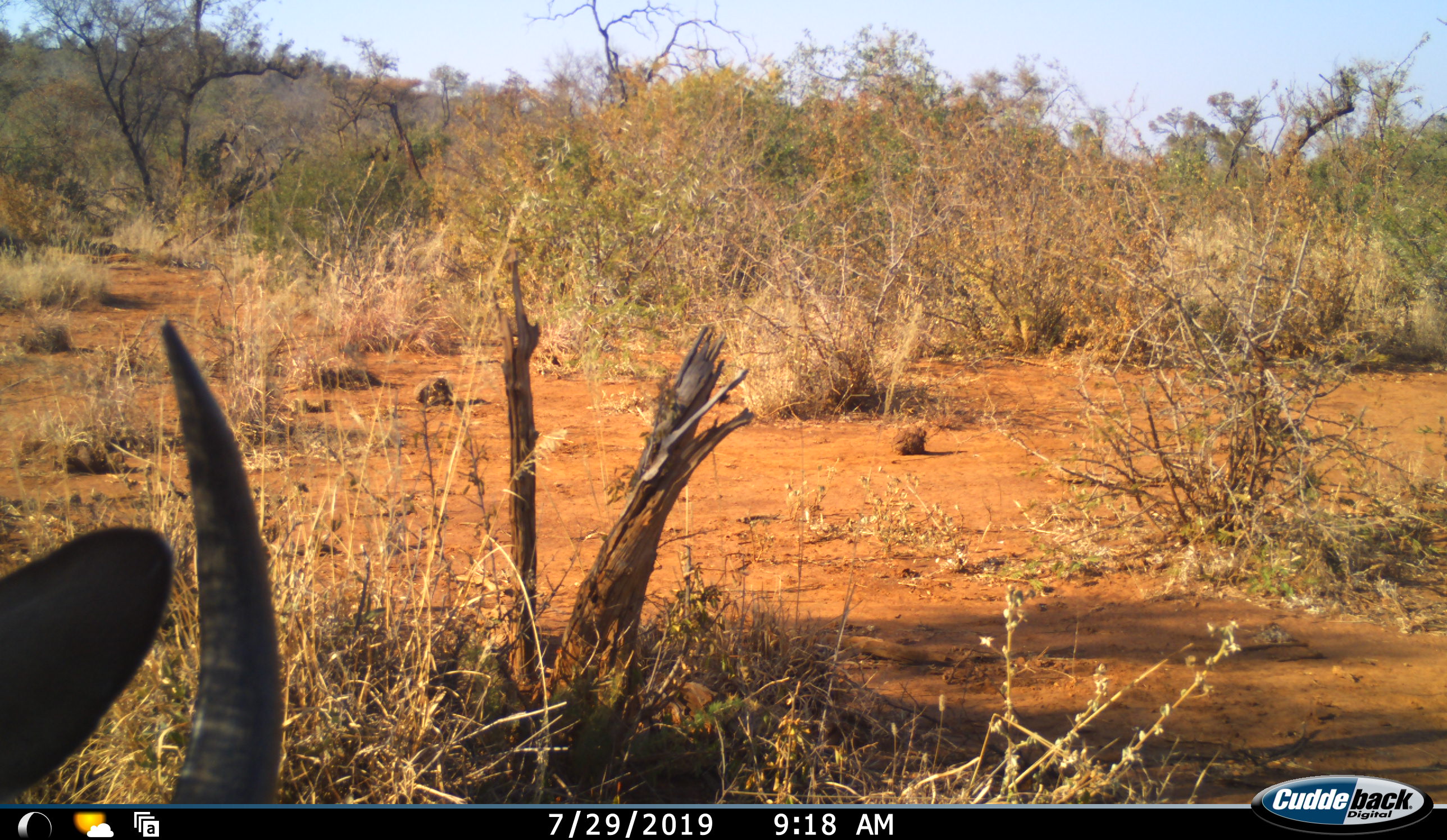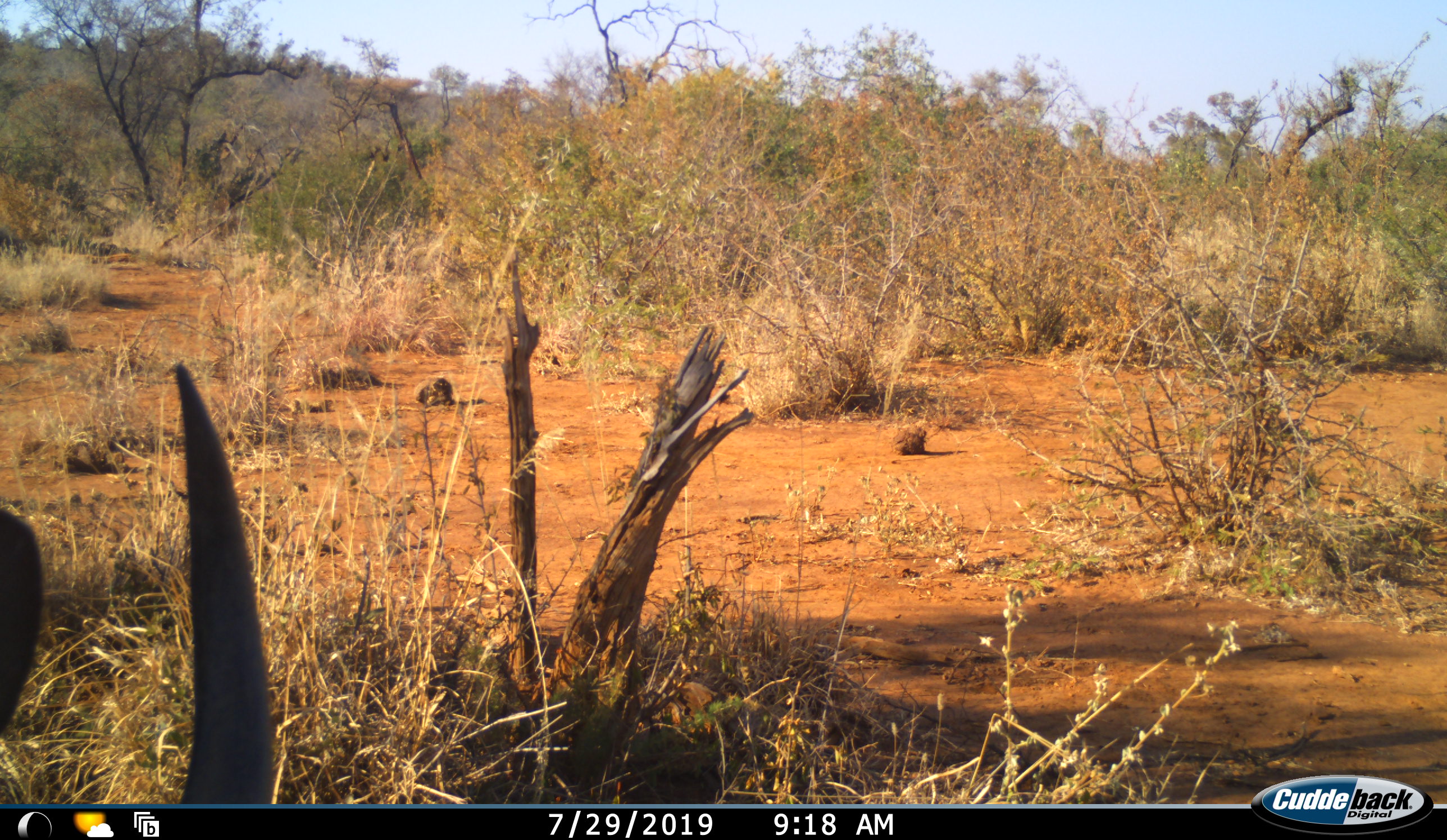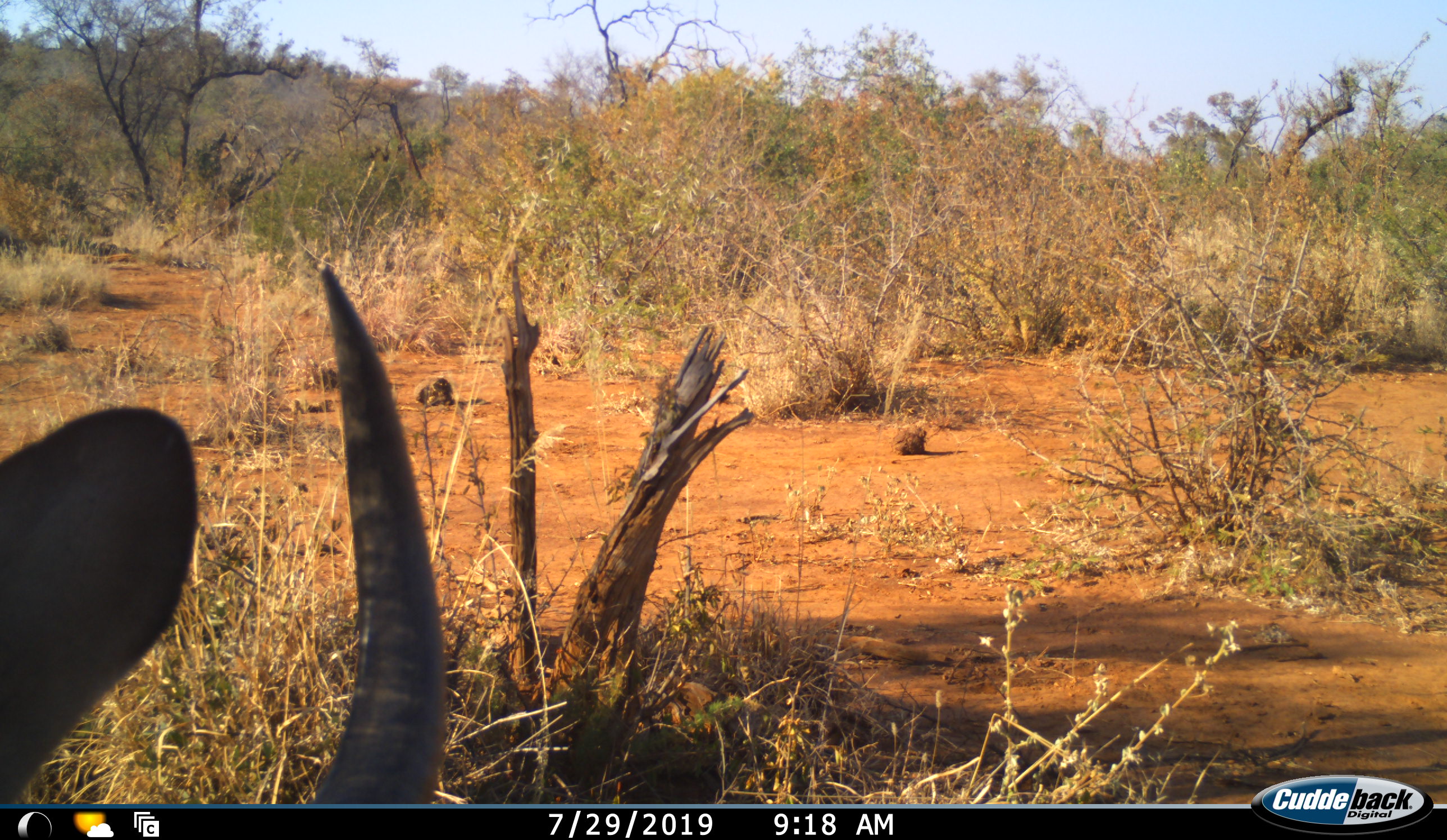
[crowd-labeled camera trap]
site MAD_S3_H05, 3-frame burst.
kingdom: Animalia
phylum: Chordata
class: Mammalia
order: Artiodactyla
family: Bovidae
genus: Connochaetes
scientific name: Connochaetes taurinus taurinus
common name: blue wildebeest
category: wildebeestblue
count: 1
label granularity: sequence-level